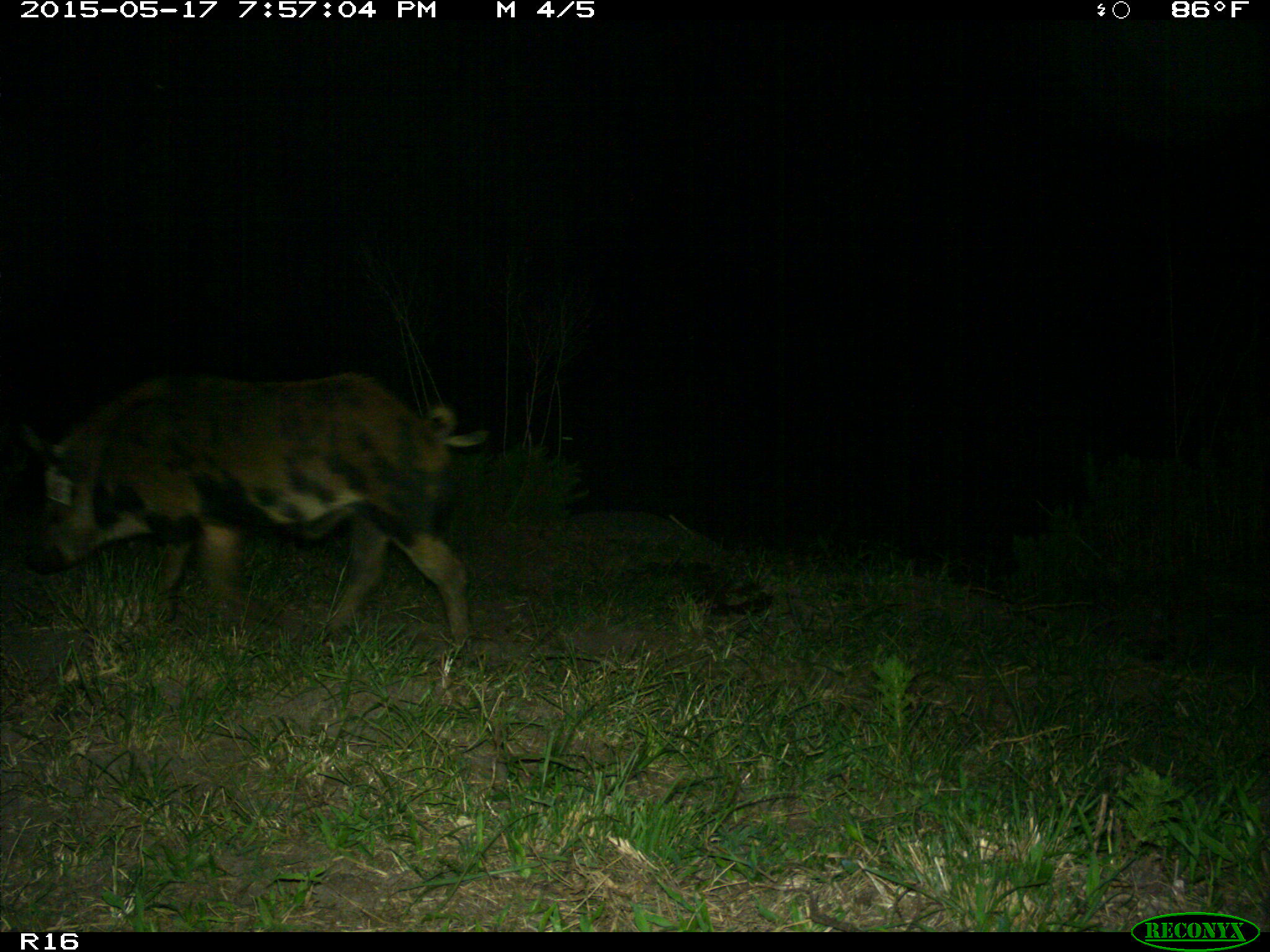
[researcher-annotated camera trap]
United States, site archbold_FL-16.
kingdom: Animalia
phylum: Chordata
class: Mammalia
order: Artiodactyla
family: Suidae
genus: Sus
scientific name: Sus scrofa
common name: wild boar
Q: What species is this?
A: Sus scrofa (wild boar).